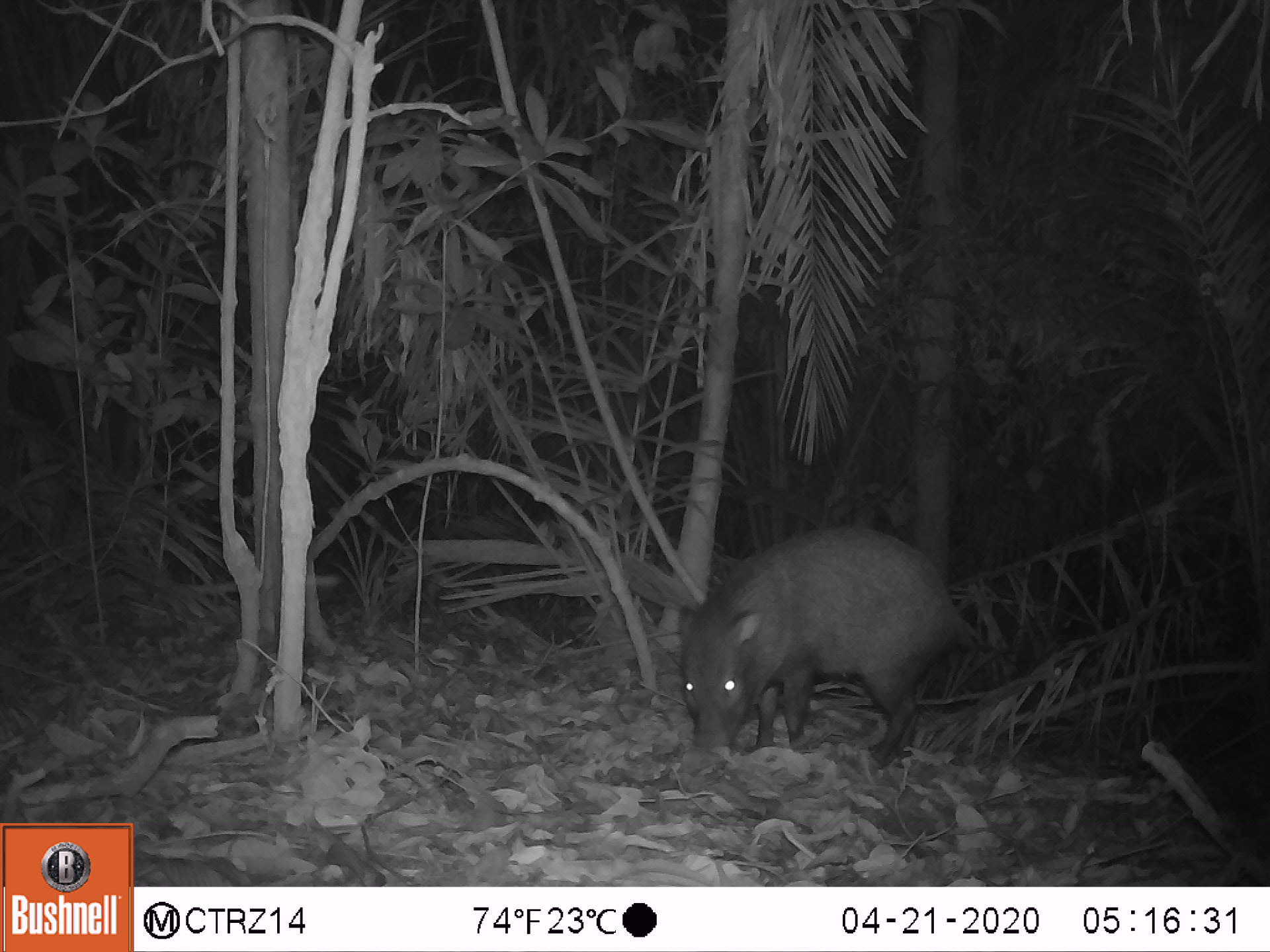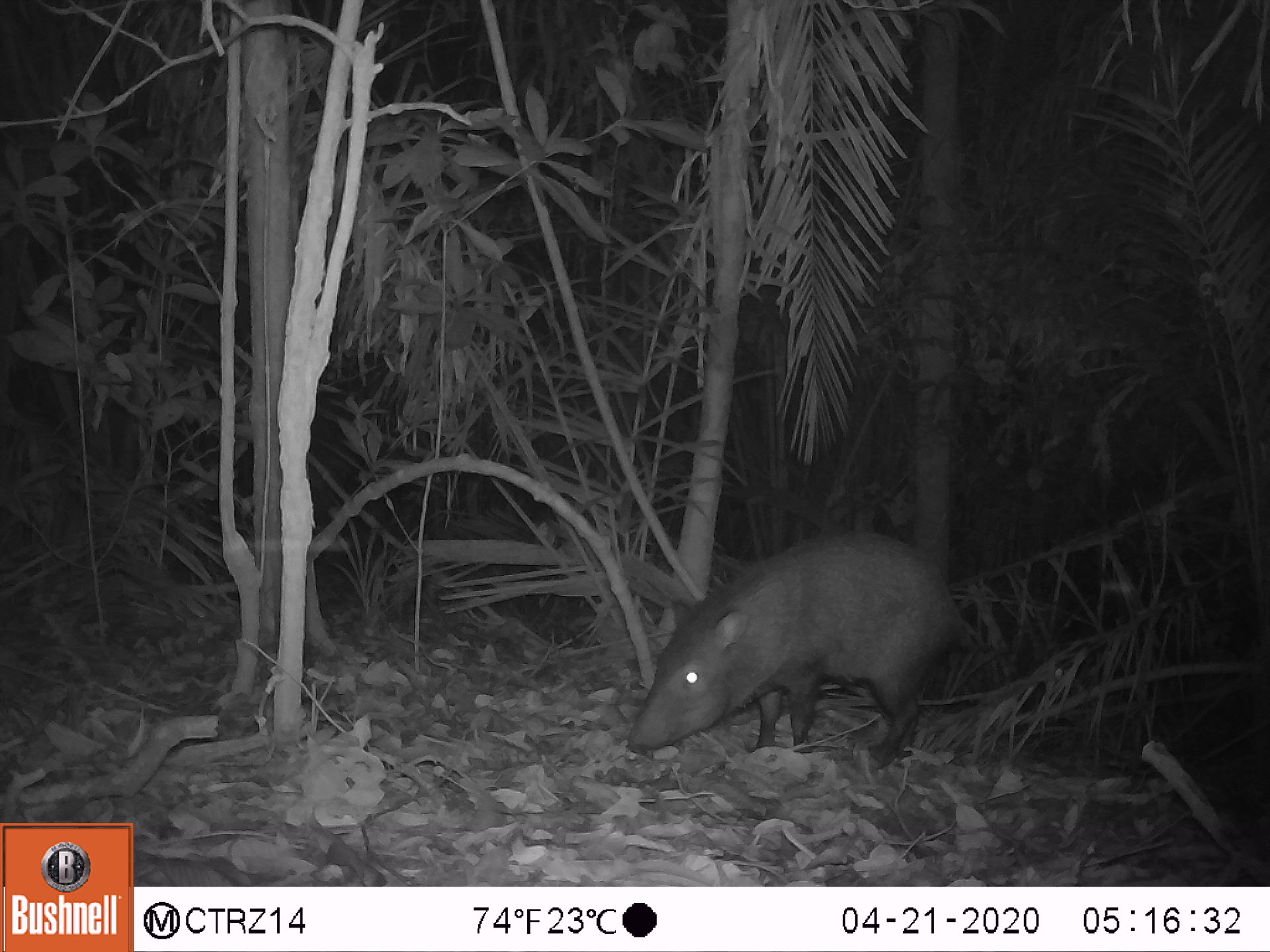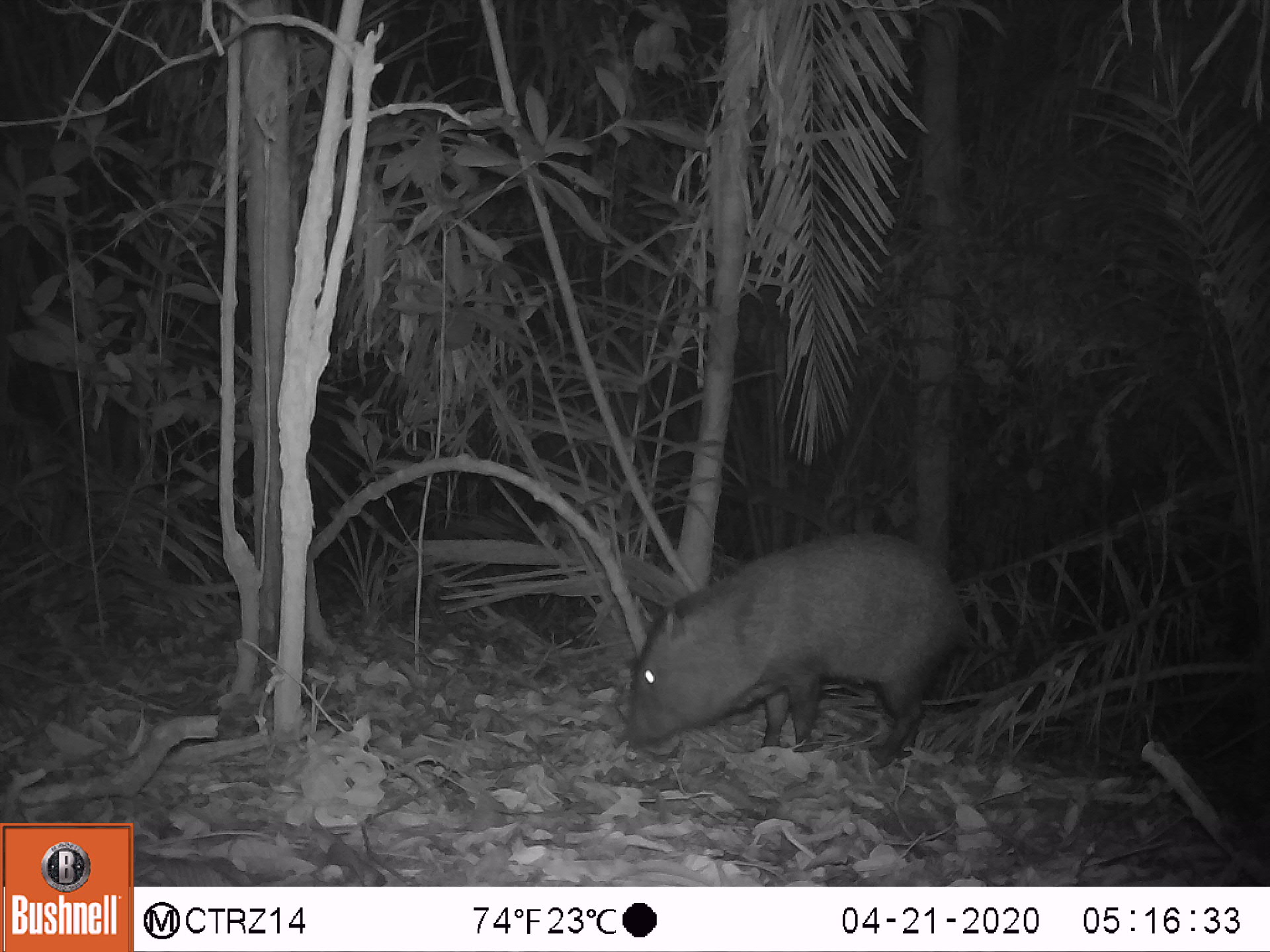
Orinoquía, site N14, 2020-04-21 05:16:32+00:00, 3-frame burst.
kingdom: Animalia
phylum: Chordata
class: Mammalia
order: Artiodactyla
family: Tayassuidae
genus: Pecari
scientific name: Pecari tajacu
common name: collared peccary